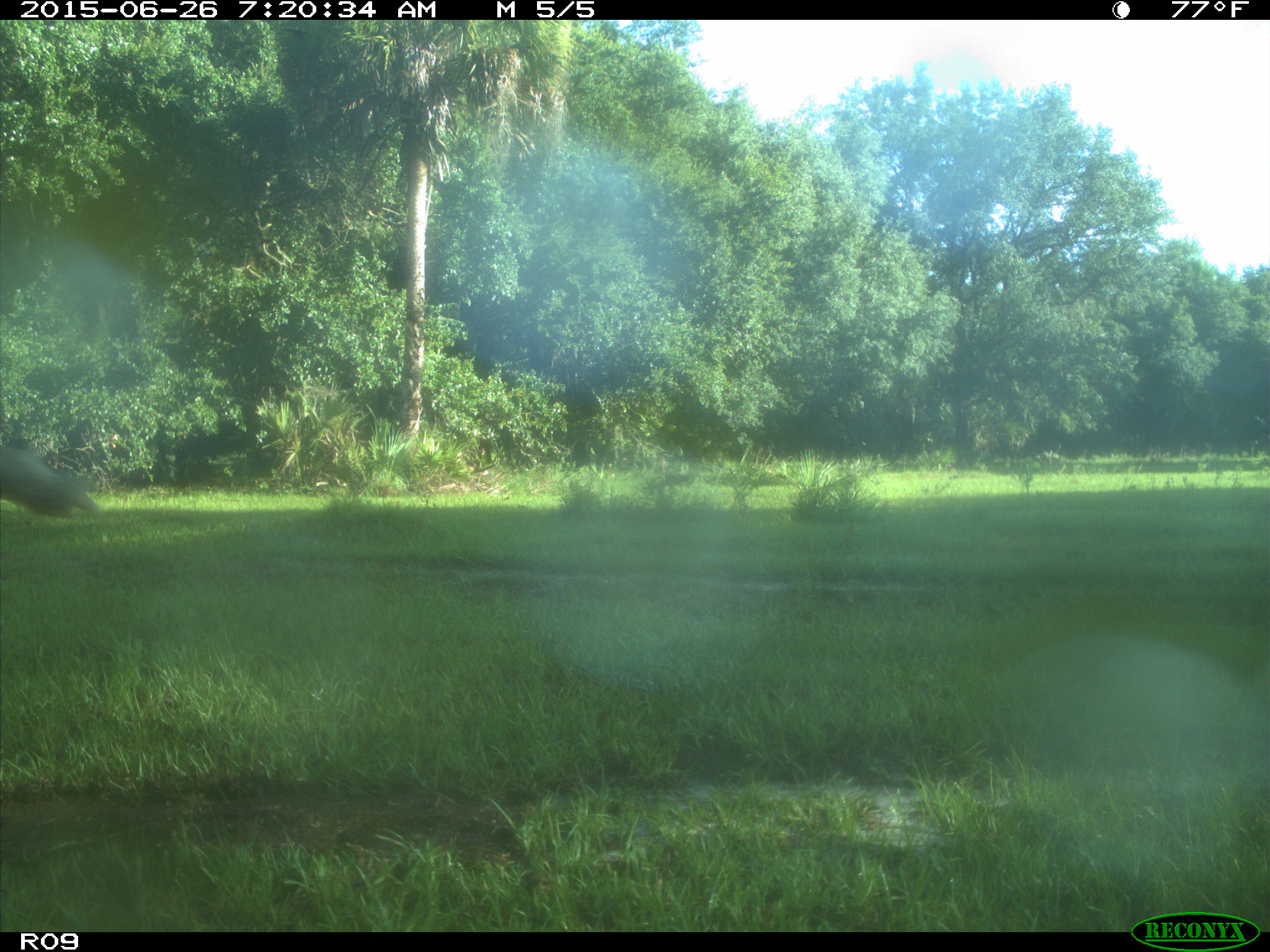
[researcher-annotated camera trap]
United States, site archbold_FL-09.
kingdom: Animalia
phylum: Chordata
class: Mammalia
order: Artiodactyla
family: Bovidae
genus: Bos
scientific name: Bos taurus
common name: domestic cow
Bos taurus (domestic cow).